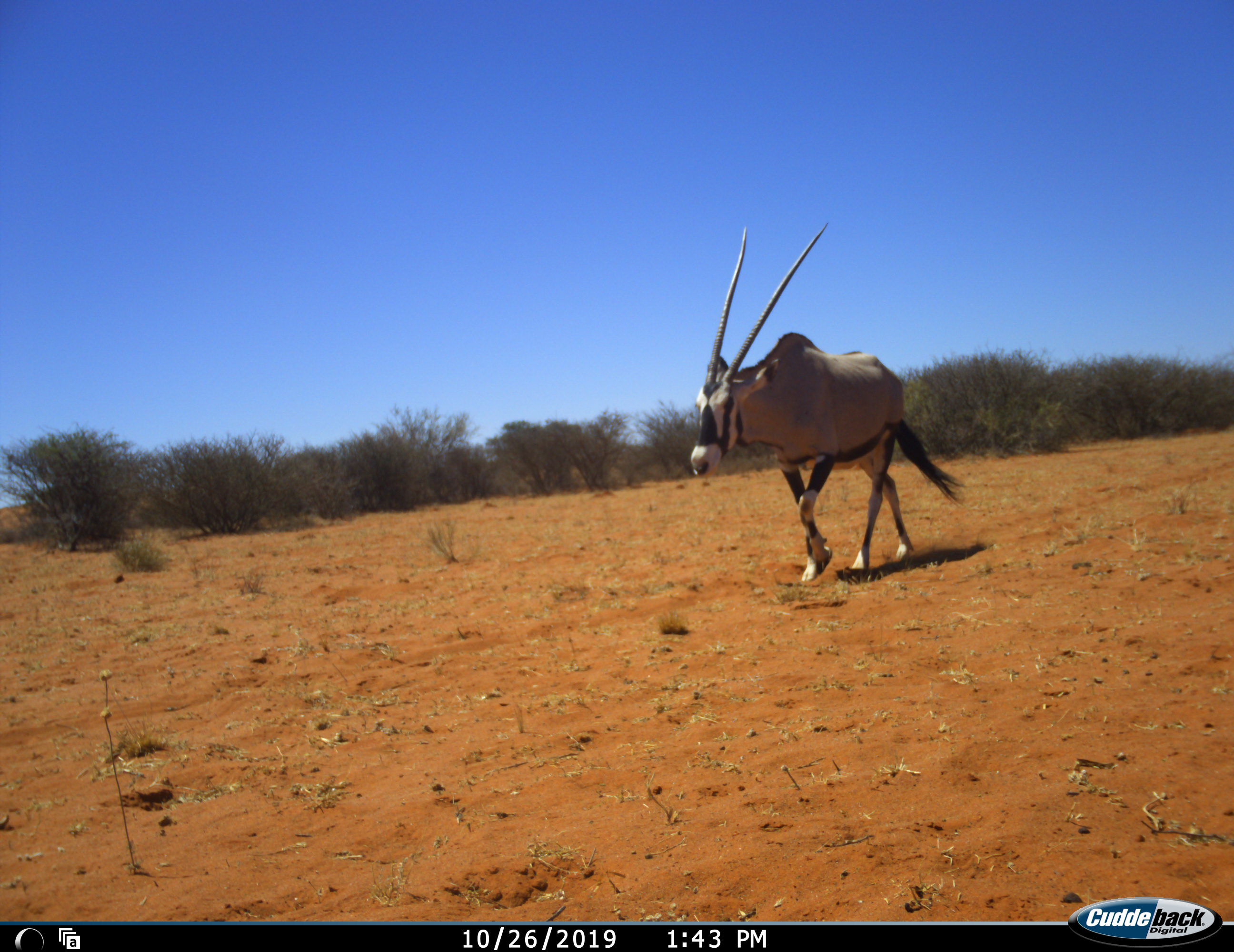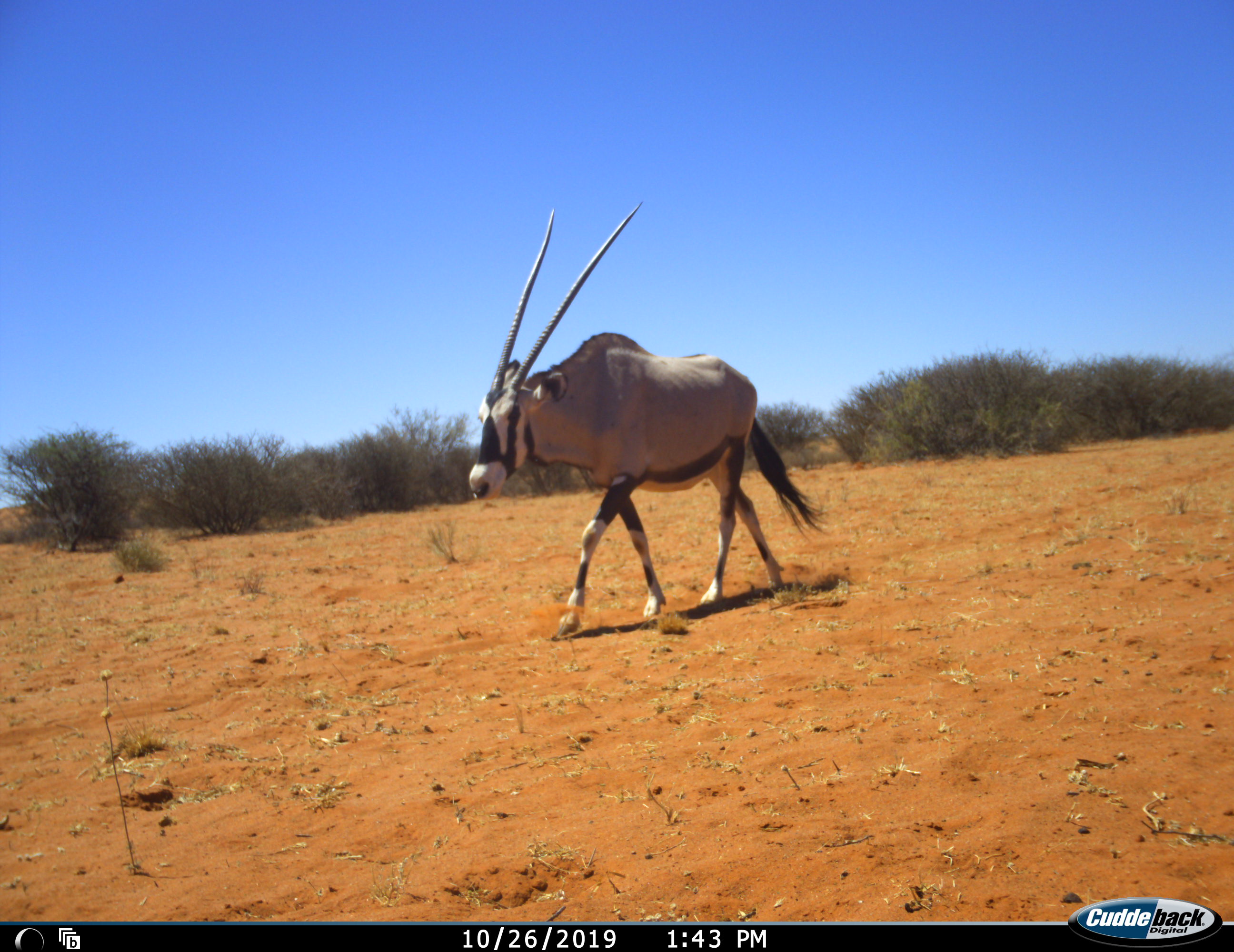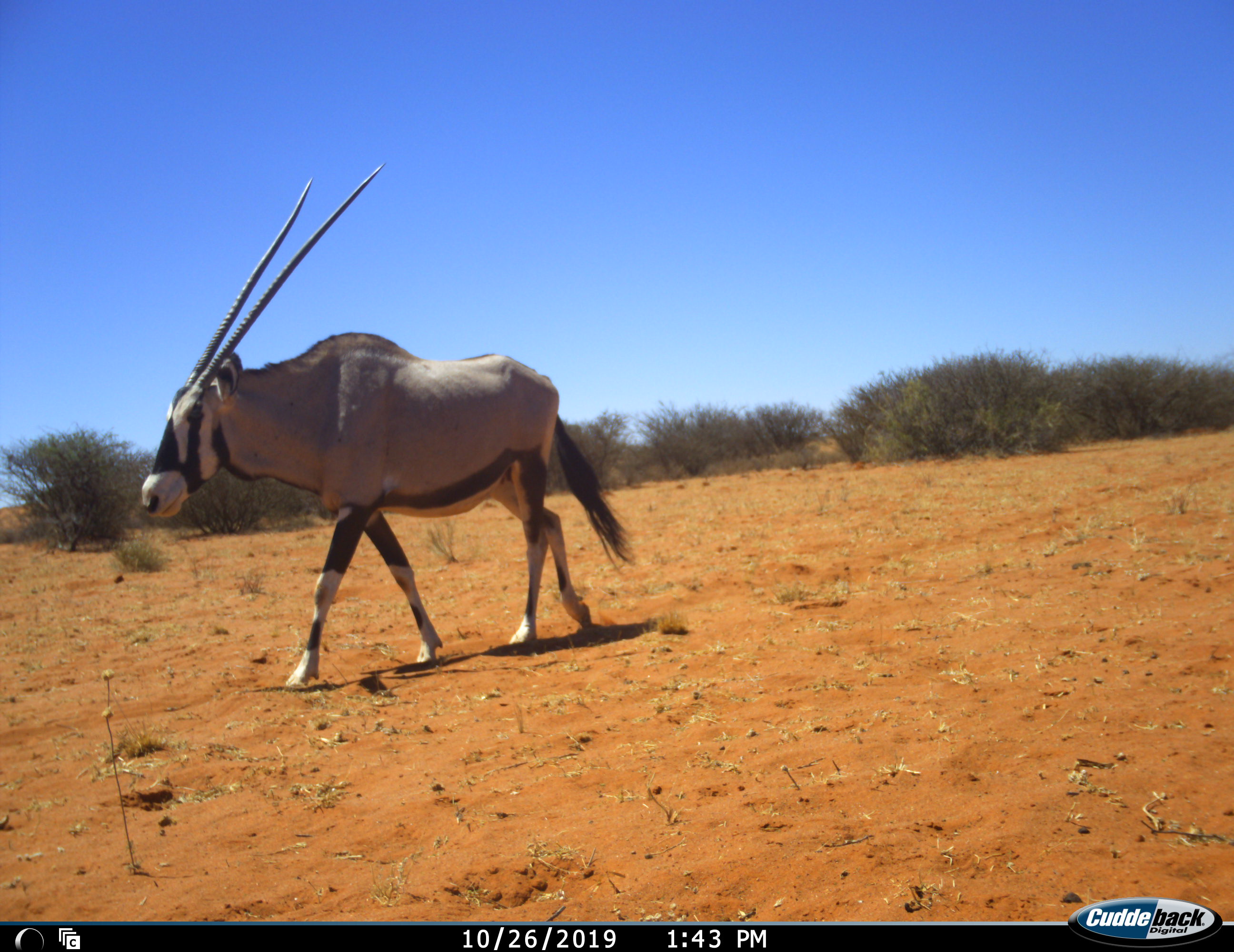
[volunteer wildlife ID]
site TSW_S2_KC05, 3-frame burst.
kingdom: Animalia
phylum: Chordata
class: Mammalia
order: Artiodactyla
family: Bovidae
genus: Oryx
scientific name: Oryx gazella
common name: gemsbok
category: oryx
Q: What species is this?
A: Oryx (gemsbok) (Oryx gazella).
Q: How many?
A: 1.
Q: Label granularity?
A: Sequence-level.